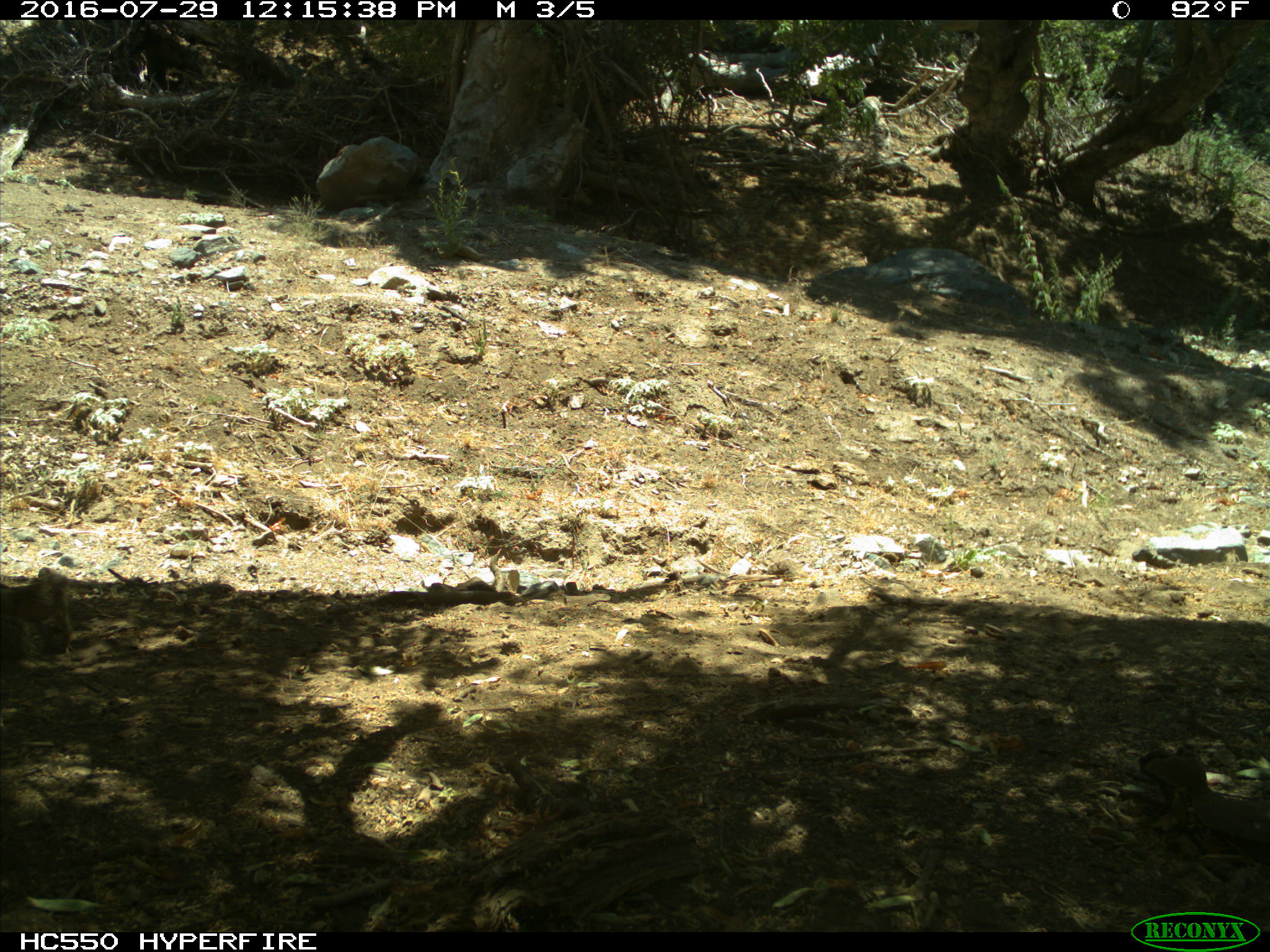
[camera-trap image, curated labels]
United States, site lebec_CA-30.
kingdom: Animalia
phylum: Chordata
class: Mammalia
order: Rodentia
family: Sciuridae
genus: Otospermophilus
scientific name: Otospermophilus beecheyi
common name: california ground squirrel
Otospermophilus beecheyi (california ground squirrel).